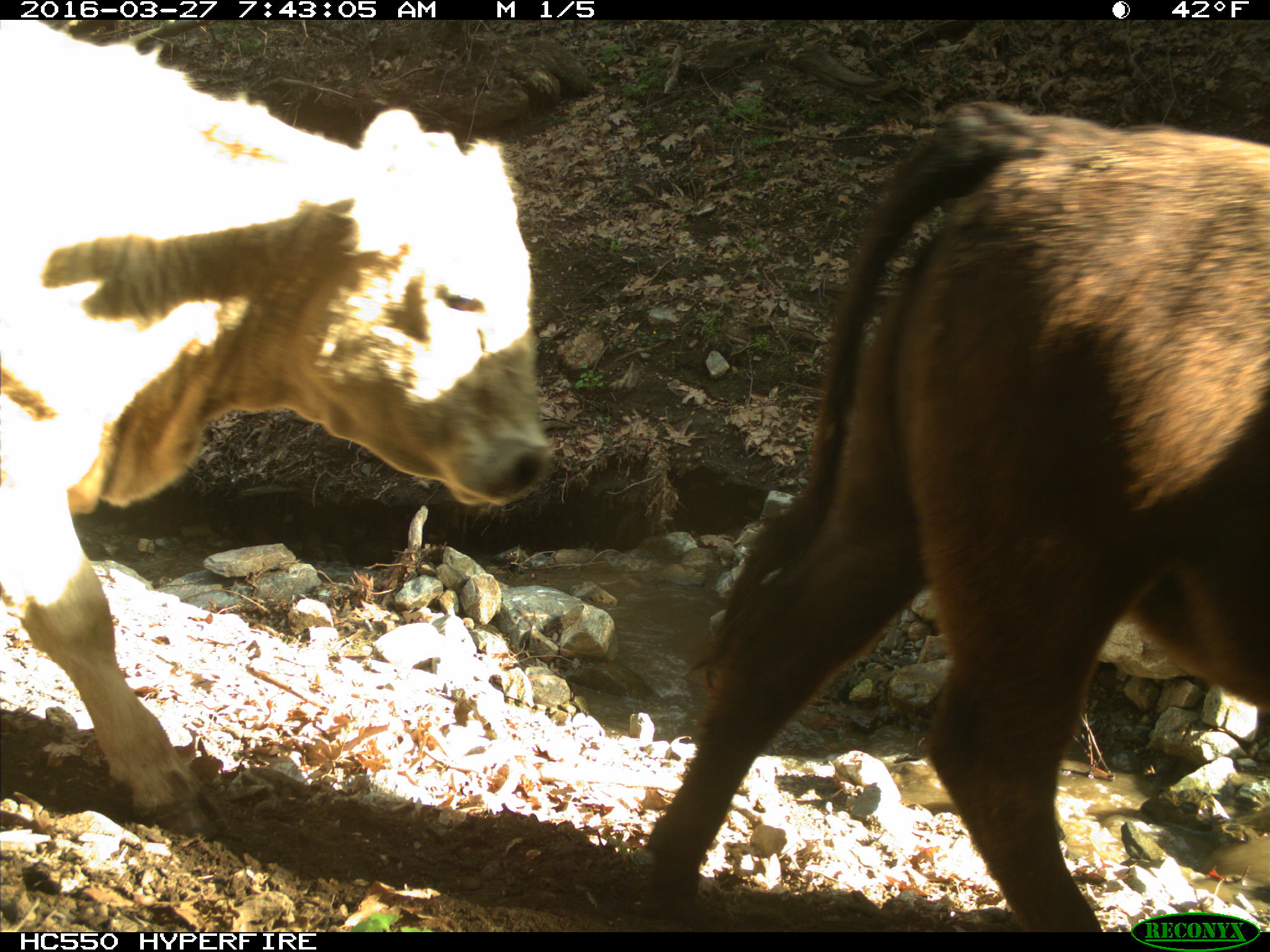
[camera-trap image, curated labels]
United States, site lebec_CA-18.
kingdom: Animalia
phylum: Chordata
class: Mammalia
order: Artiodactyla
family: Bovidae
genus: Bos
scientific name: Bos taurus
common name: domestic cow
Bos taurus (domestic cow).